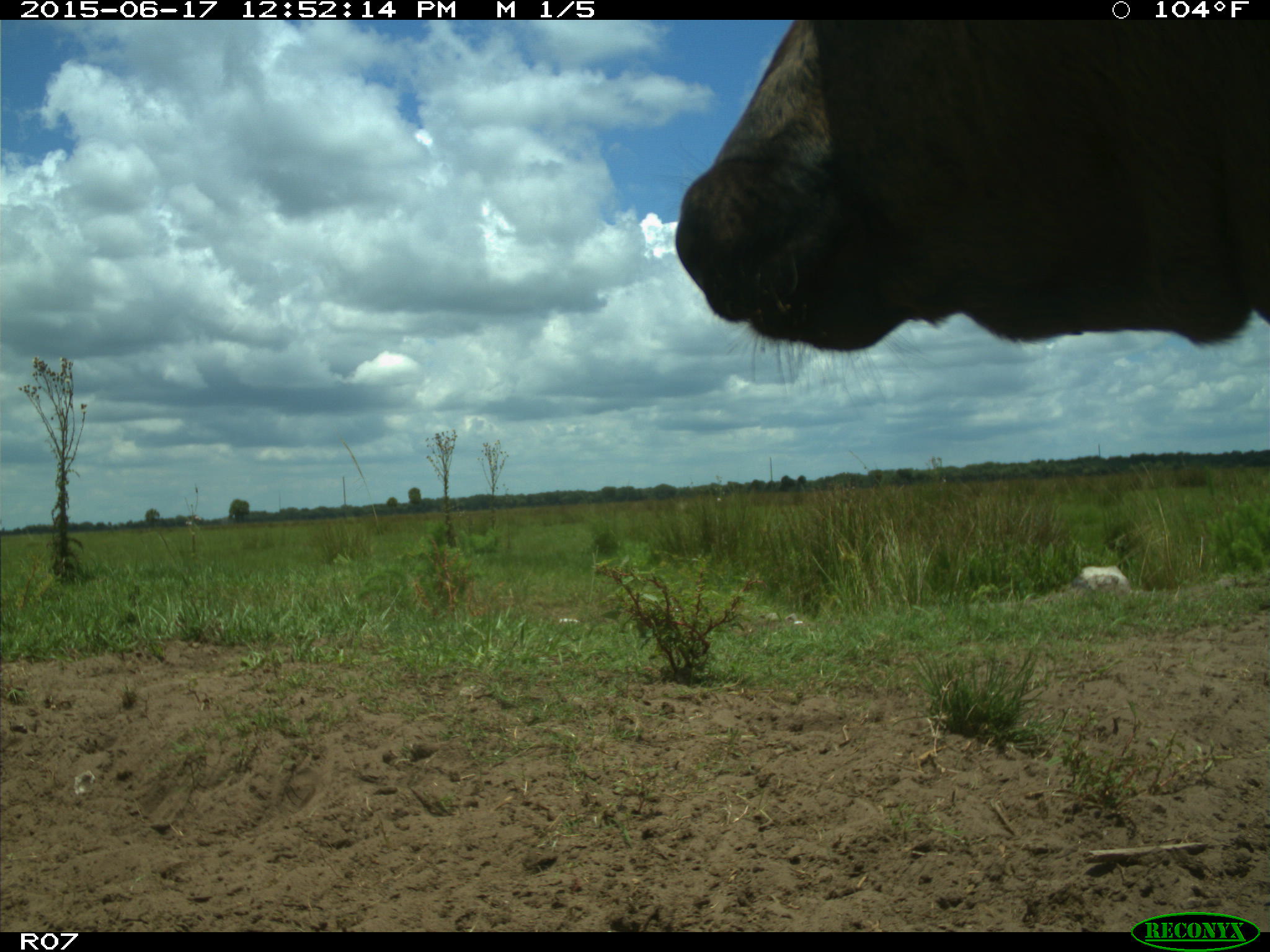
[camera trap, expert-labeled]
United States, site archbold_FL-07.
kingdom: Animalia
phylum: Chordata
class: Mammalia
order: Artiodactyla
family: Bovidae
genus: Bos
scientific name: Bos taurus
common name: domestic cow